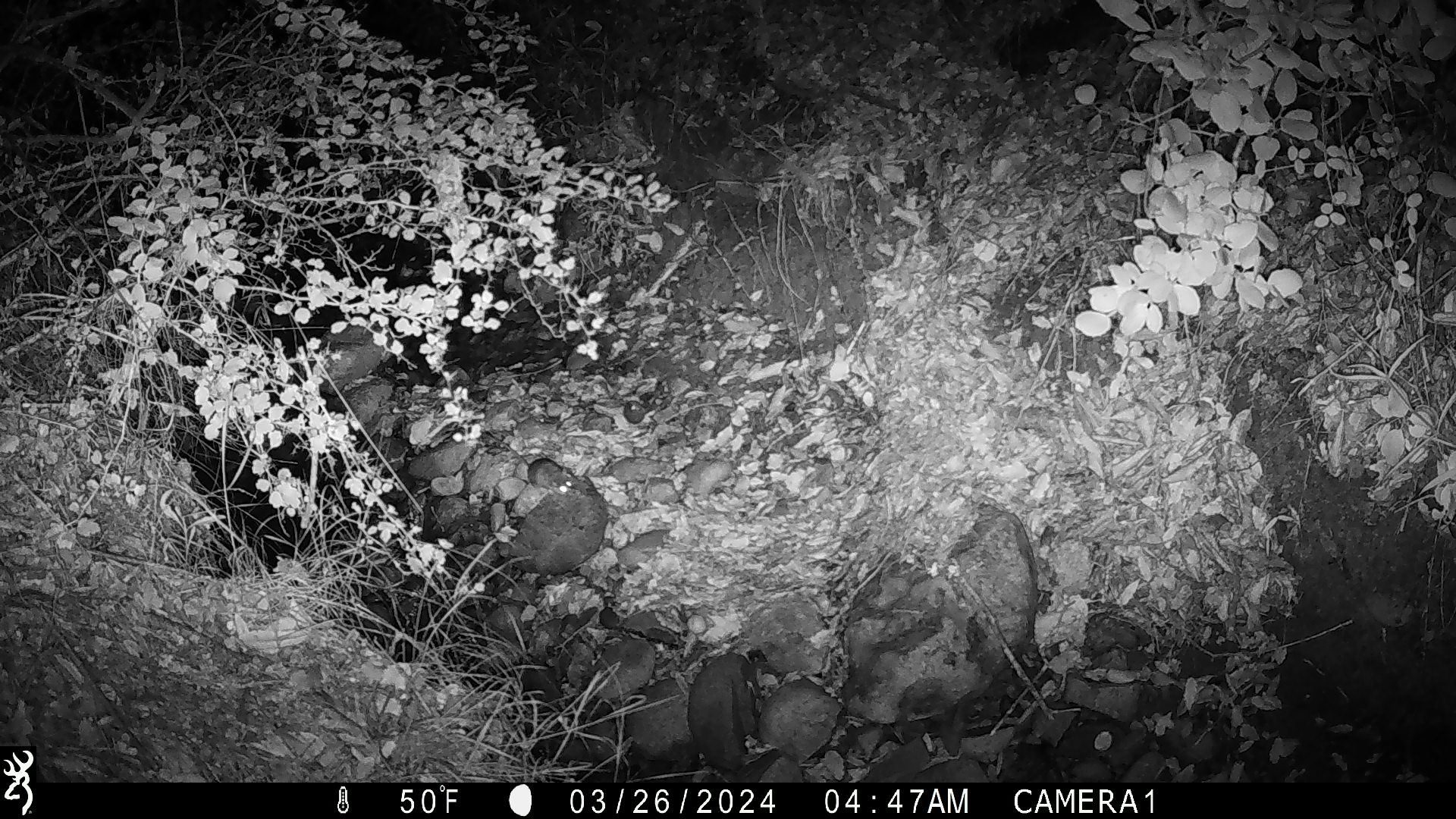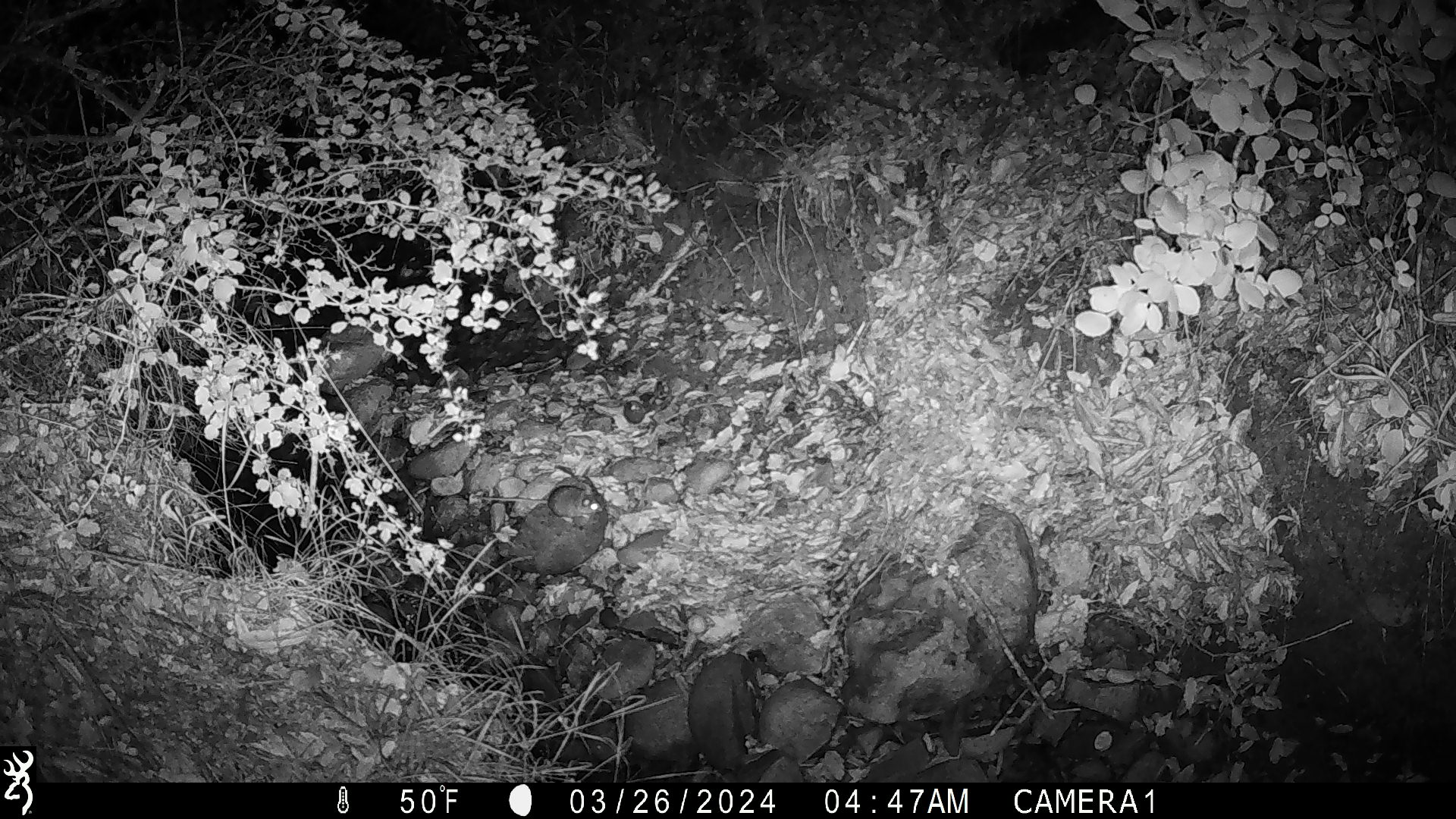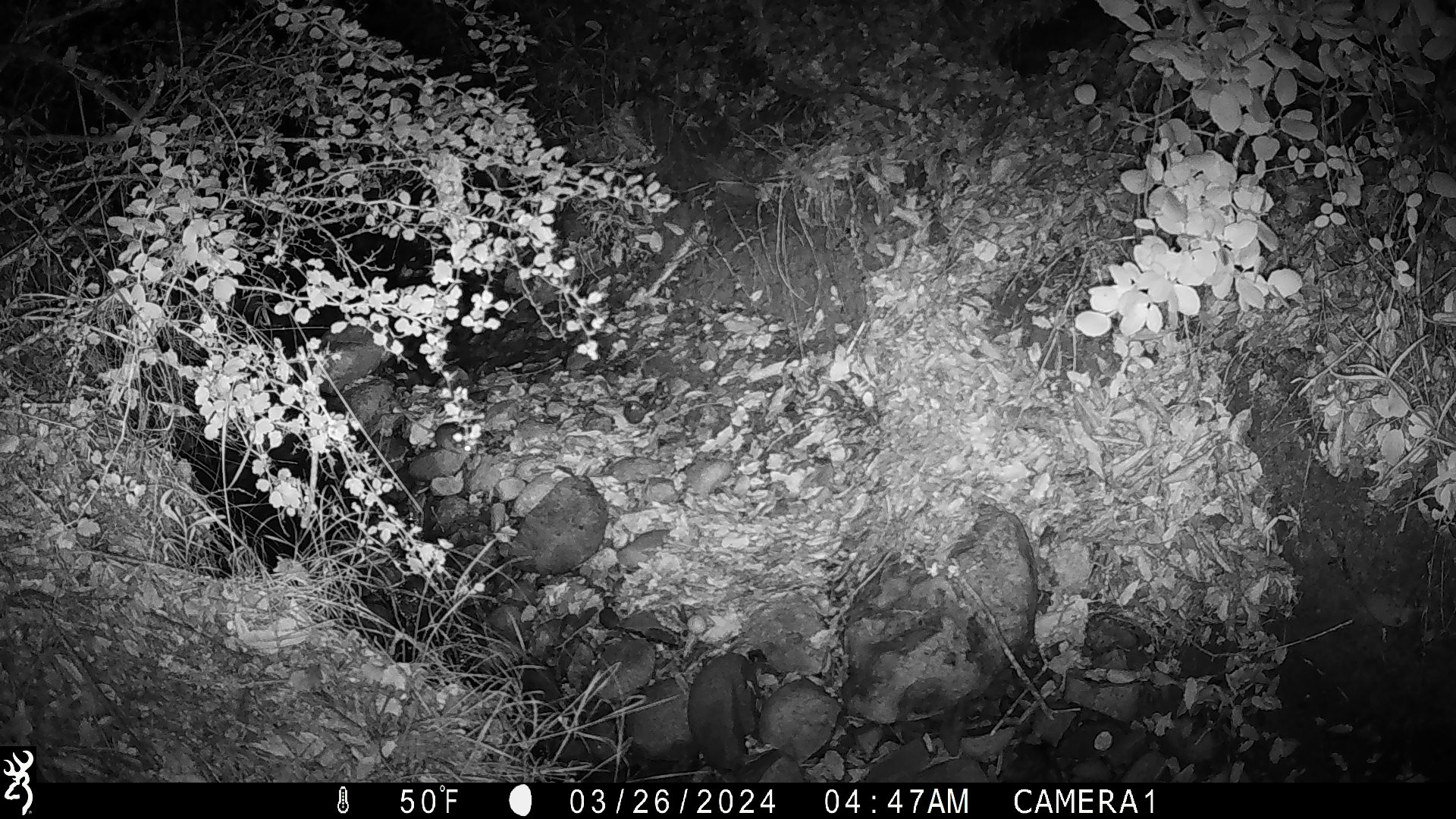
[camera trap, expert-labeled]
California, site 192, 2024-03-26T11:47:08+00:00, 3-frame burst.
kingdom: Animalia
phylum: Chordata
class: Mammalia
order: Rodentia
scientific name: Rodentia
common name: mouse or rat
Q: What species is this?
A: Mouse or rat (Rodentia).